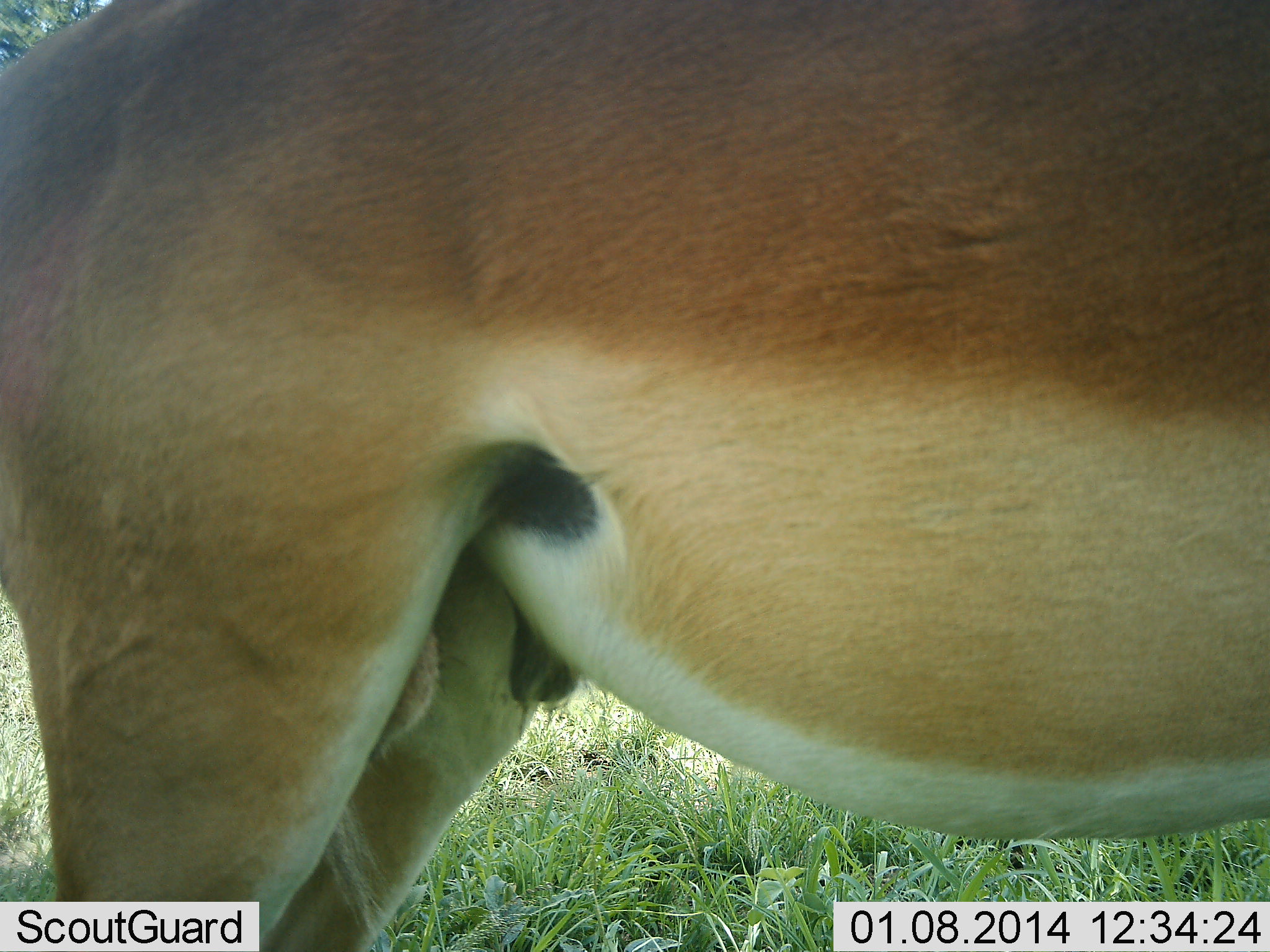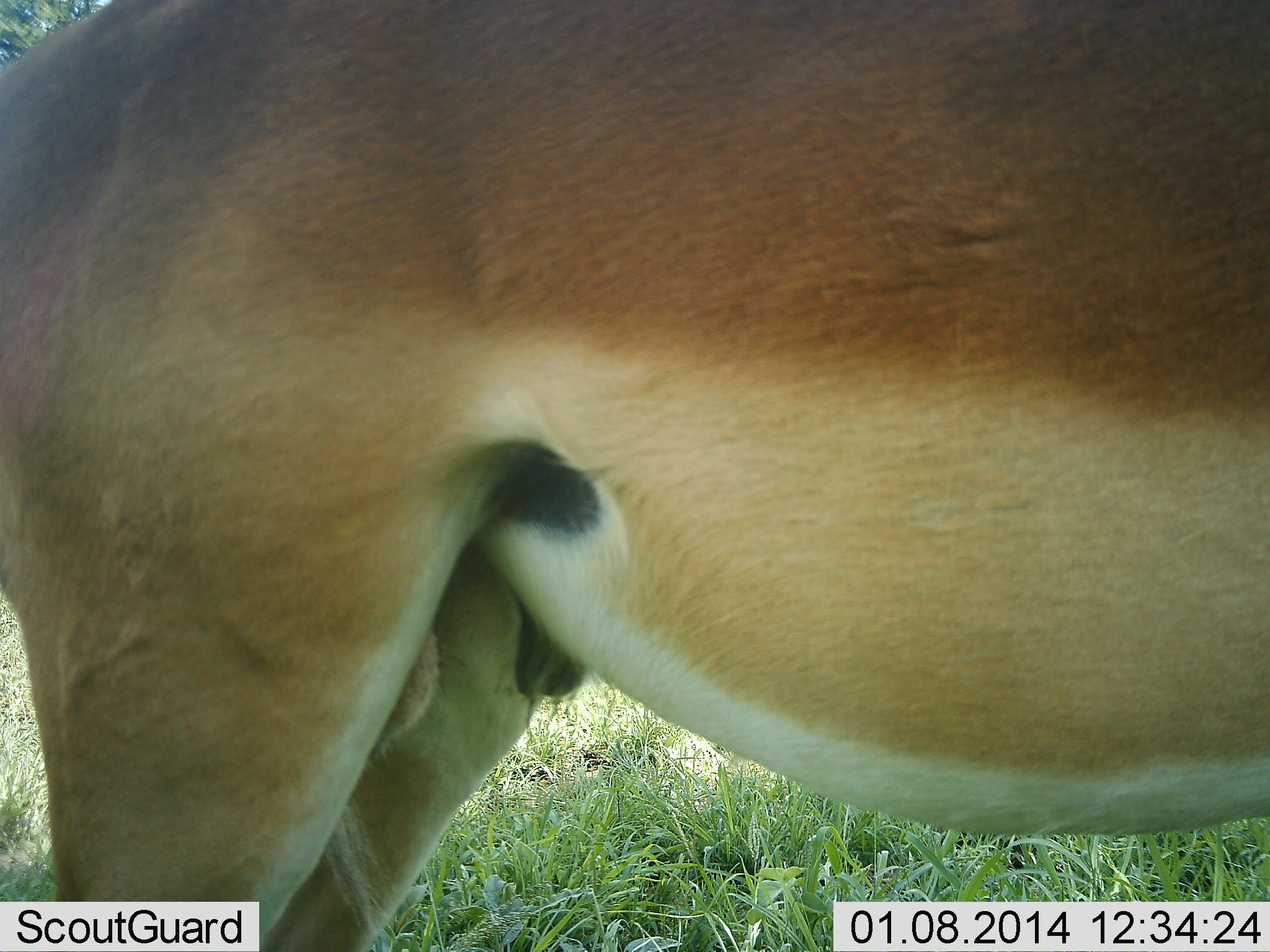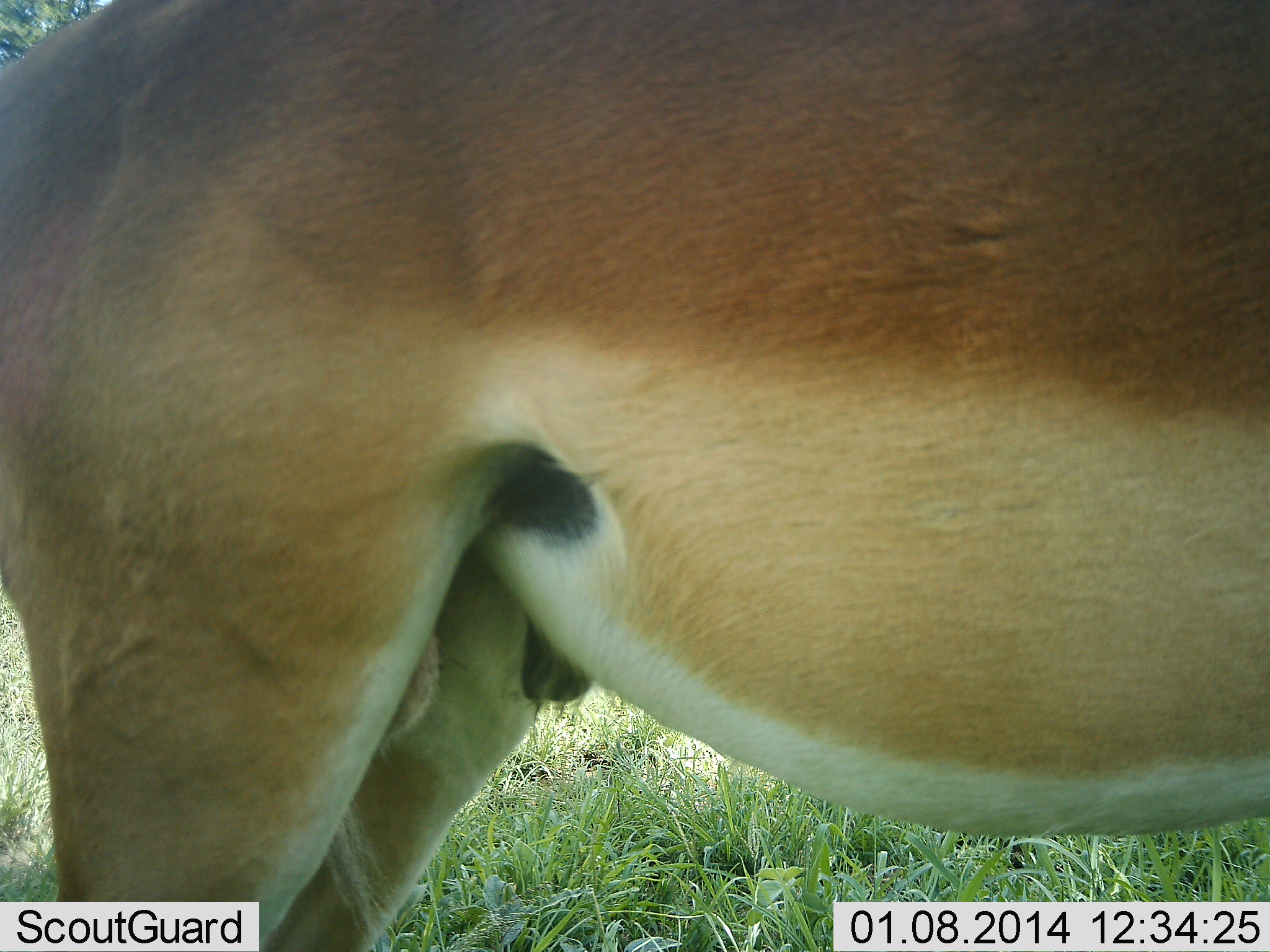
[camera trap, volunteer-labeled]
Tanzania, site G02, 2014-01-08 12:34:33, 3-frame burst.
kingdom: Animalia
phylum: Chordata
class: Mammalia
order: Artiodactyla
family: Bovidae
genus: Aepyceros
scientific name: Aepyceros melampus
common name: impala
Impala (Aepyceros melampus), count 1. Behavior (volunteer vote fractions): standing 100%, resting 0%, moving 0%, interacting 0%. Young present (vote fraction): 0%. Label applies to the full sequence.